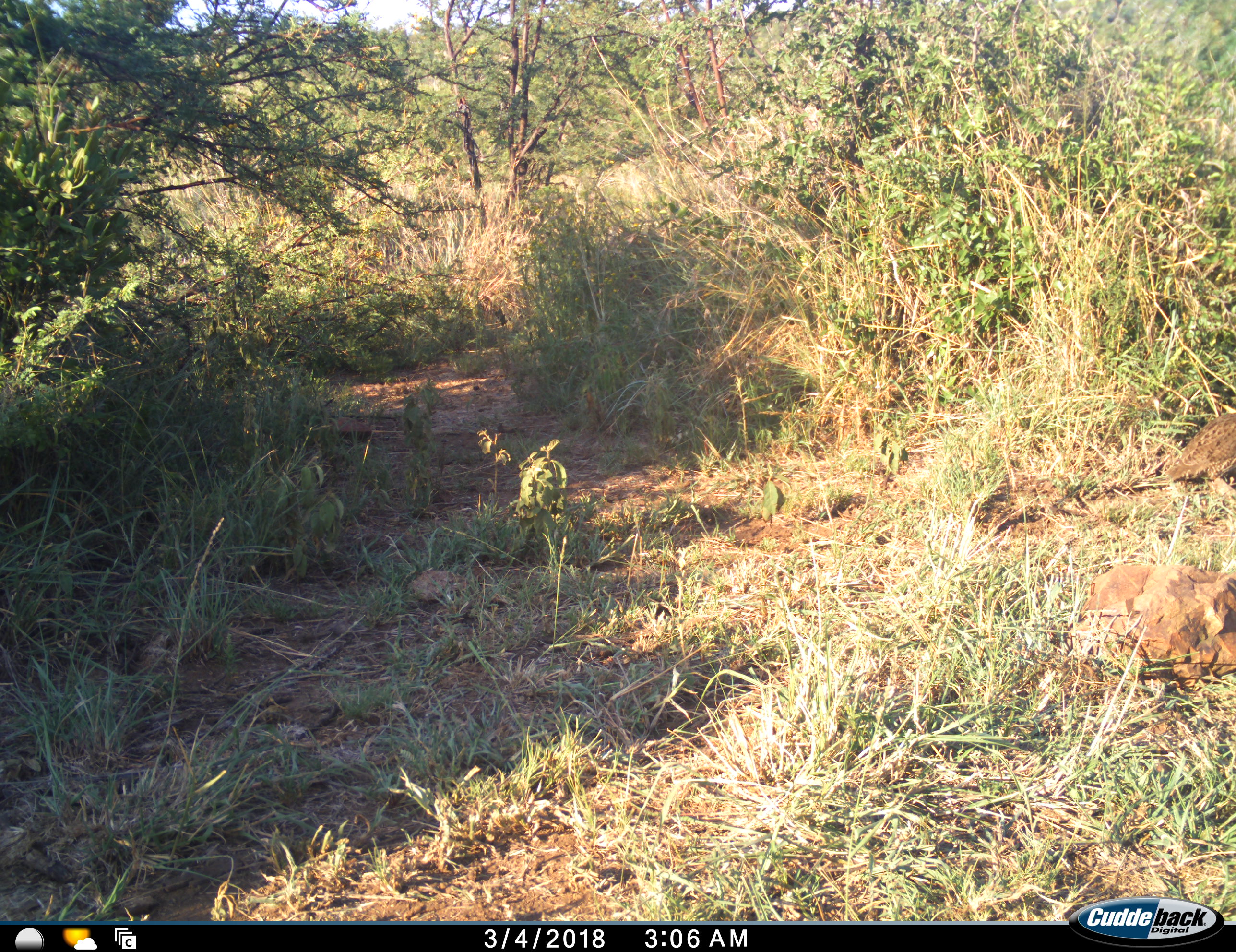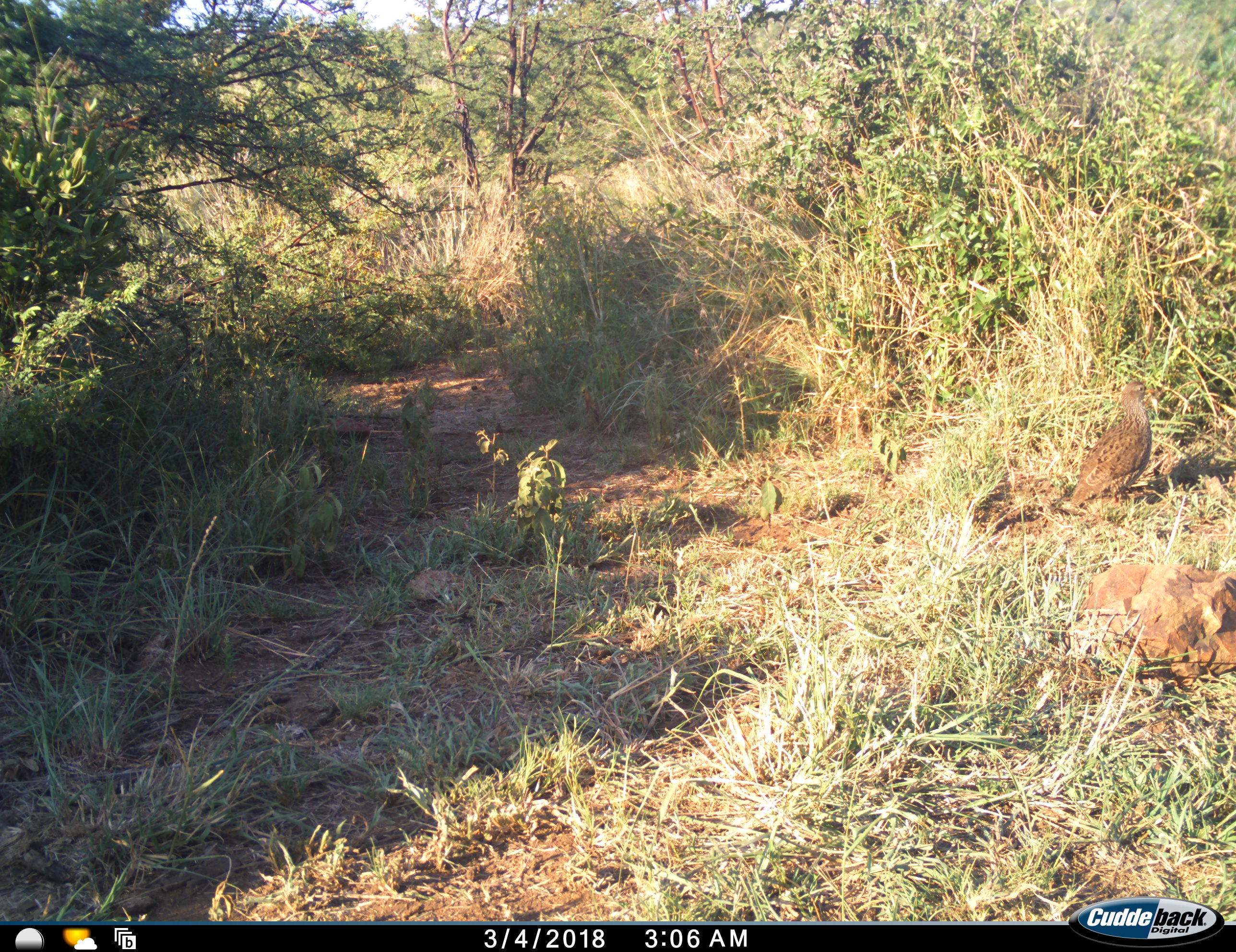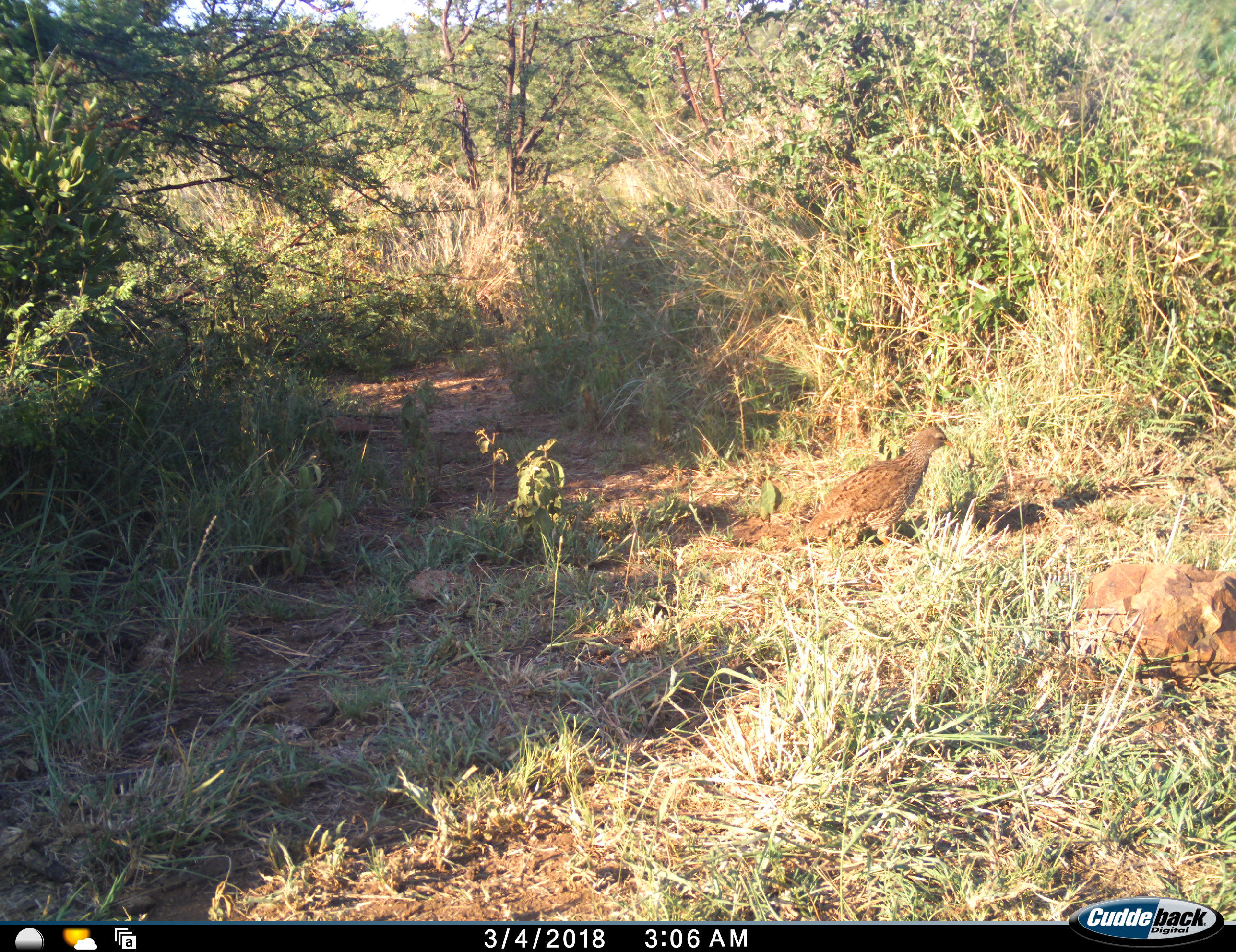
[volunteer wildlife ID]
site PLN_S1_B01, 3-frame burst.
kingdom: Animalia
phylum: Chordata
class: Aves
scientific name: Aves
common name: bird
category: birdother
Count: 1.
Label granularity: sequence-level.